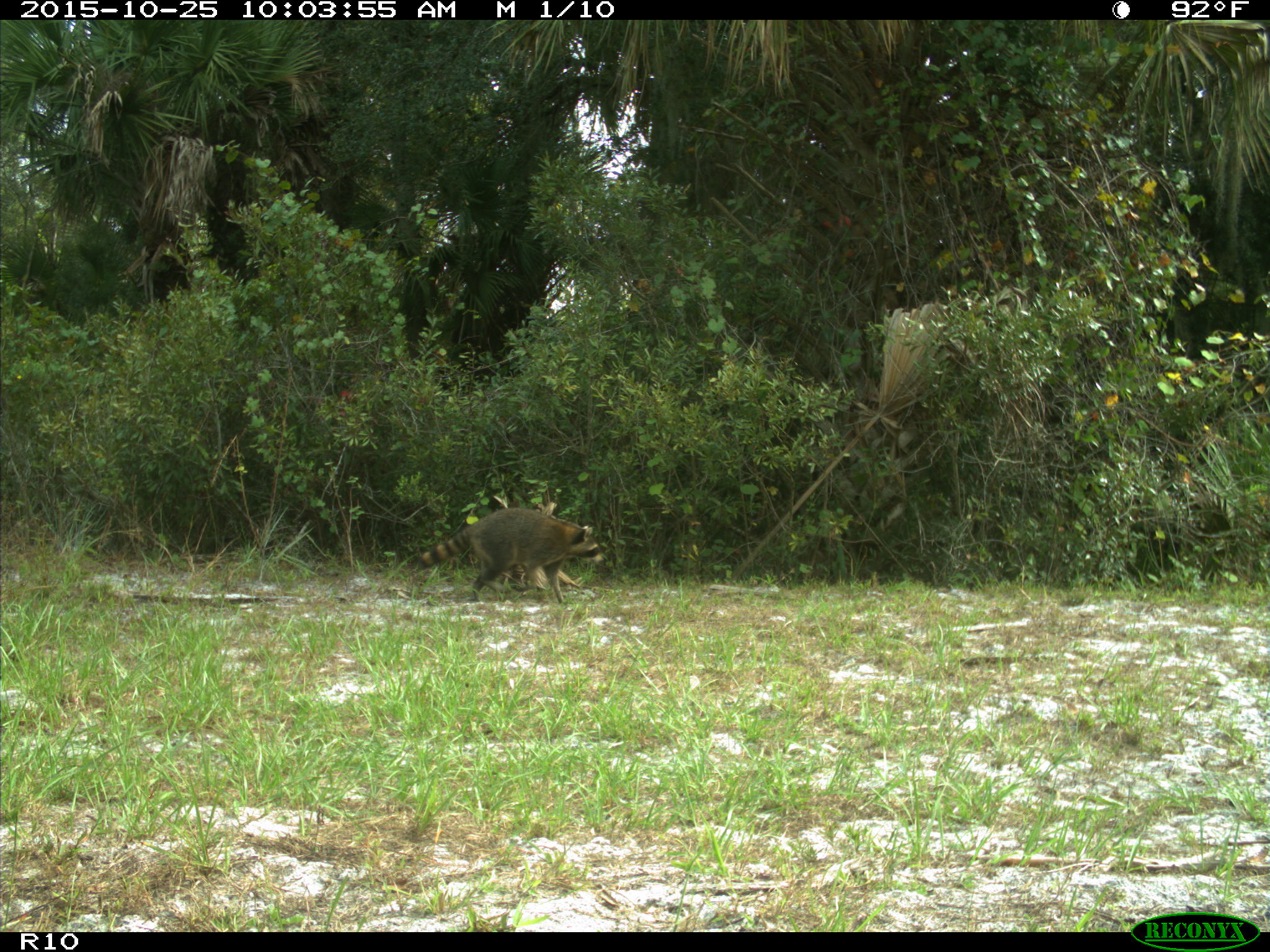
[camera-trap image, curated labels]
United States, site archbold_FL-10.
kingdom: Animalia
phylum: Chordata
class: Mammalia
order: Carnivora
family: Procyonidae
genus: Procyon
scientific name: Procyon lotor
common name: common raccoon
Procyon lotor (common raccoon).